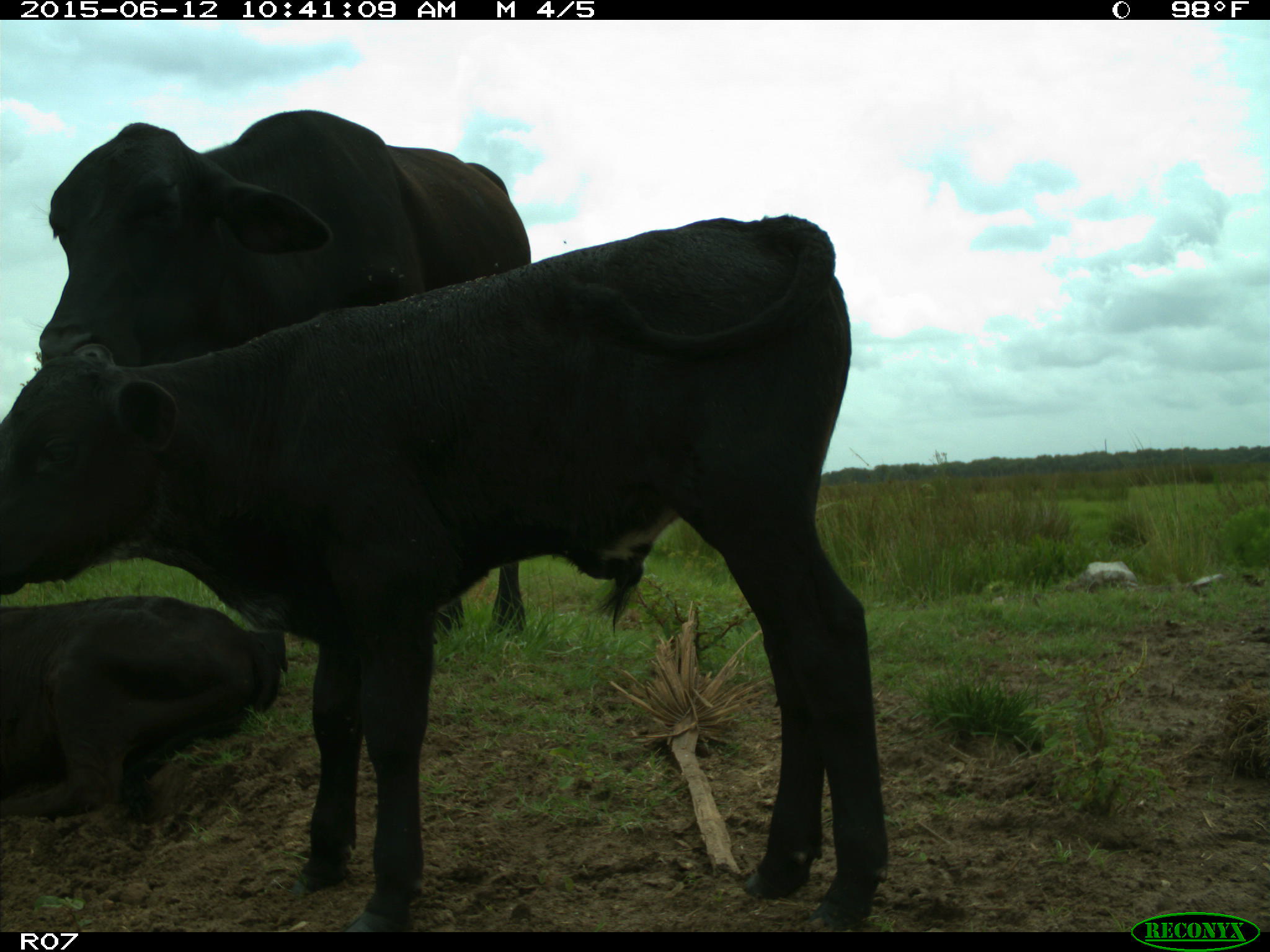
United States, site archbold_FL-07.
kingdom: Animalia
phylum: Chordata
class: Mammalia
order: Artiodactyla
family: Bovidae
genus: Bos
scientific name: Bos taurus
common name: domestic cow